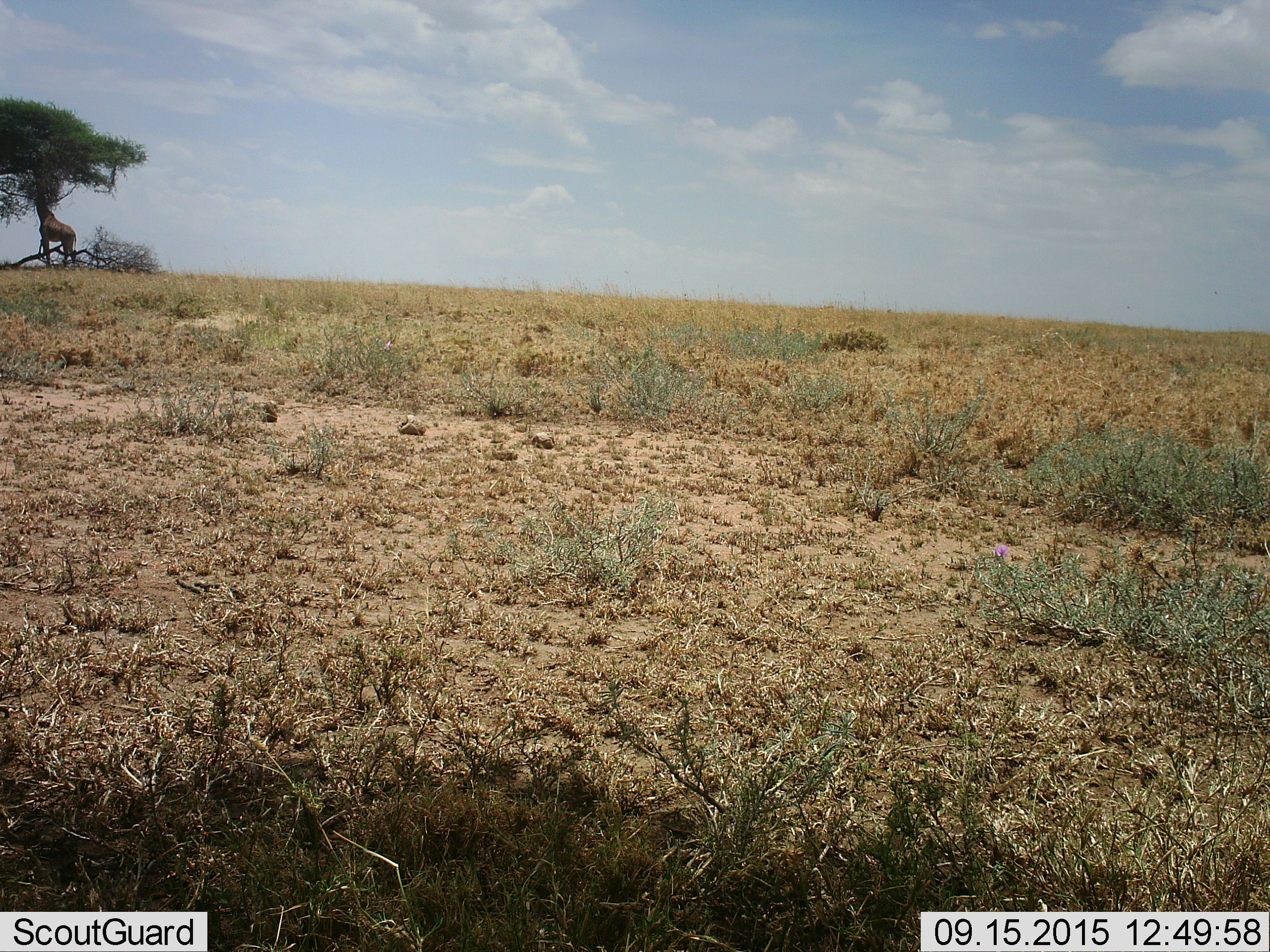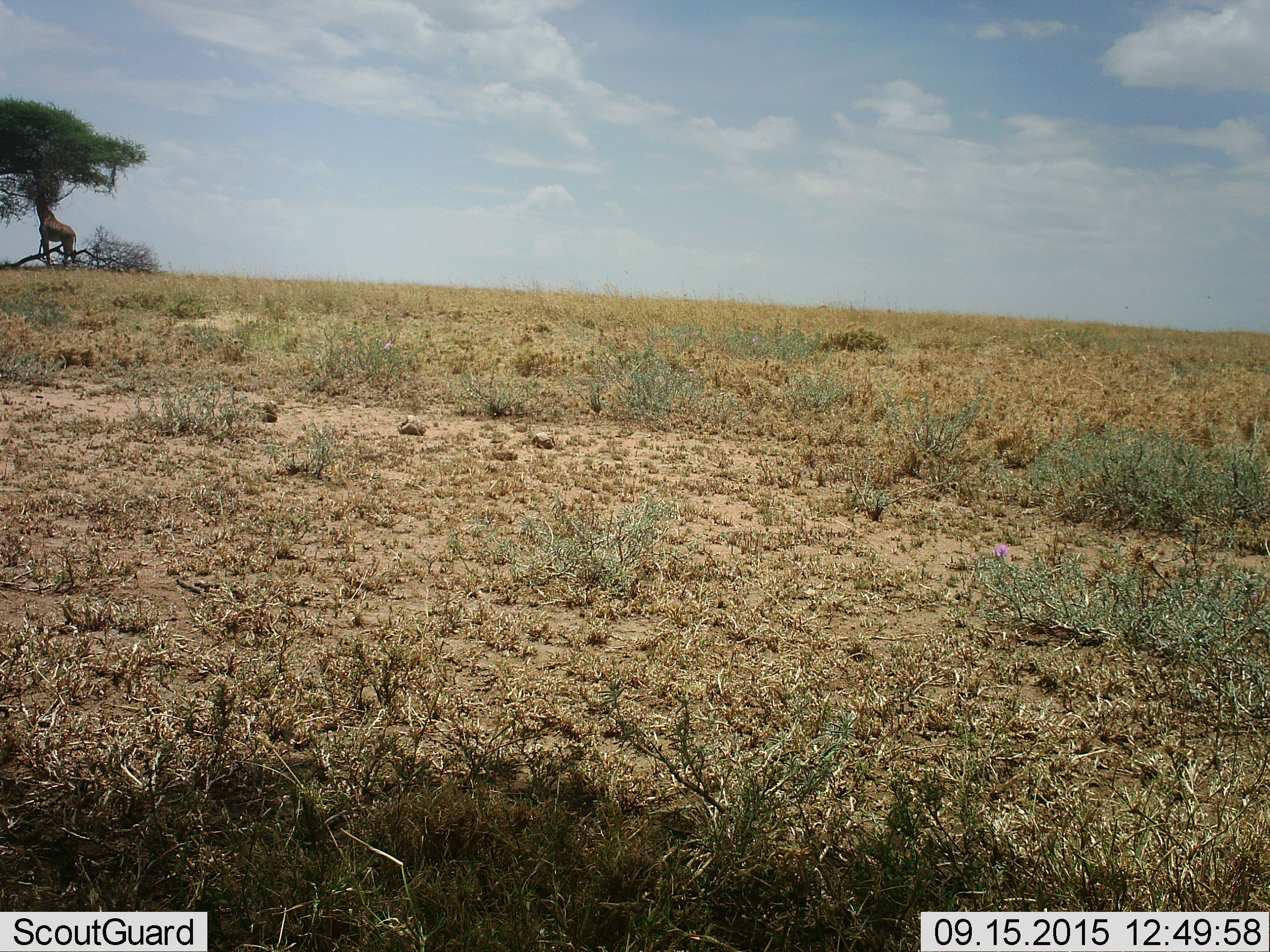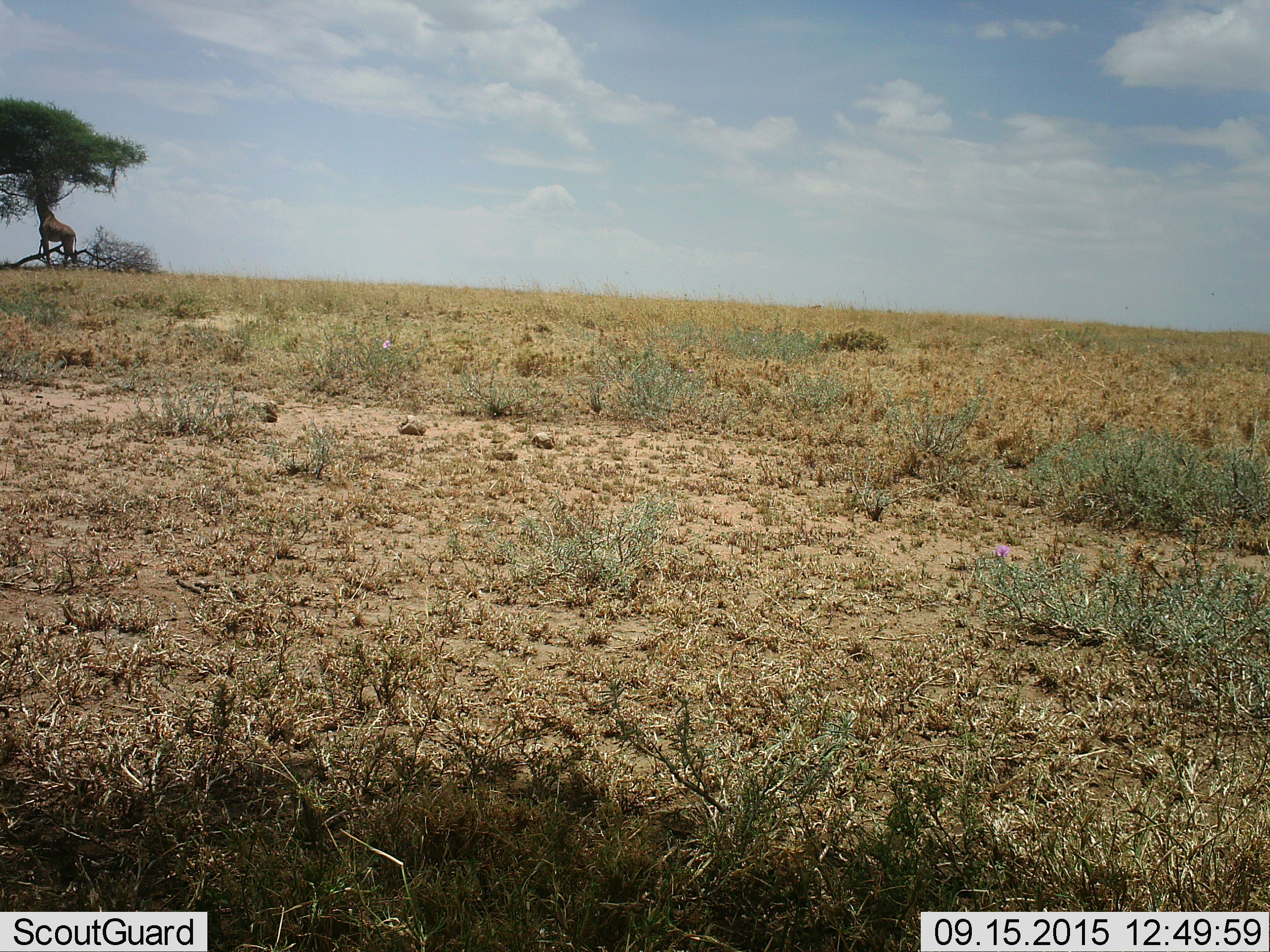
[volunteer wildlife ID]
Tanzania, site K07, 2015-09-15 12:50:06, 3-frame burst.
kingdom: Animalia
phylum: Chordata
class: Mammalia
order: Artiodactyla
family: Giraffidae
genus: Giraffa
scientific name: Giraffa camelopardalis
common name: giraffe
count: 1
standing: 50%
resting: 0%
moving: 0%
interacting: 0%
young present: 0%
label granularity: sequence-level